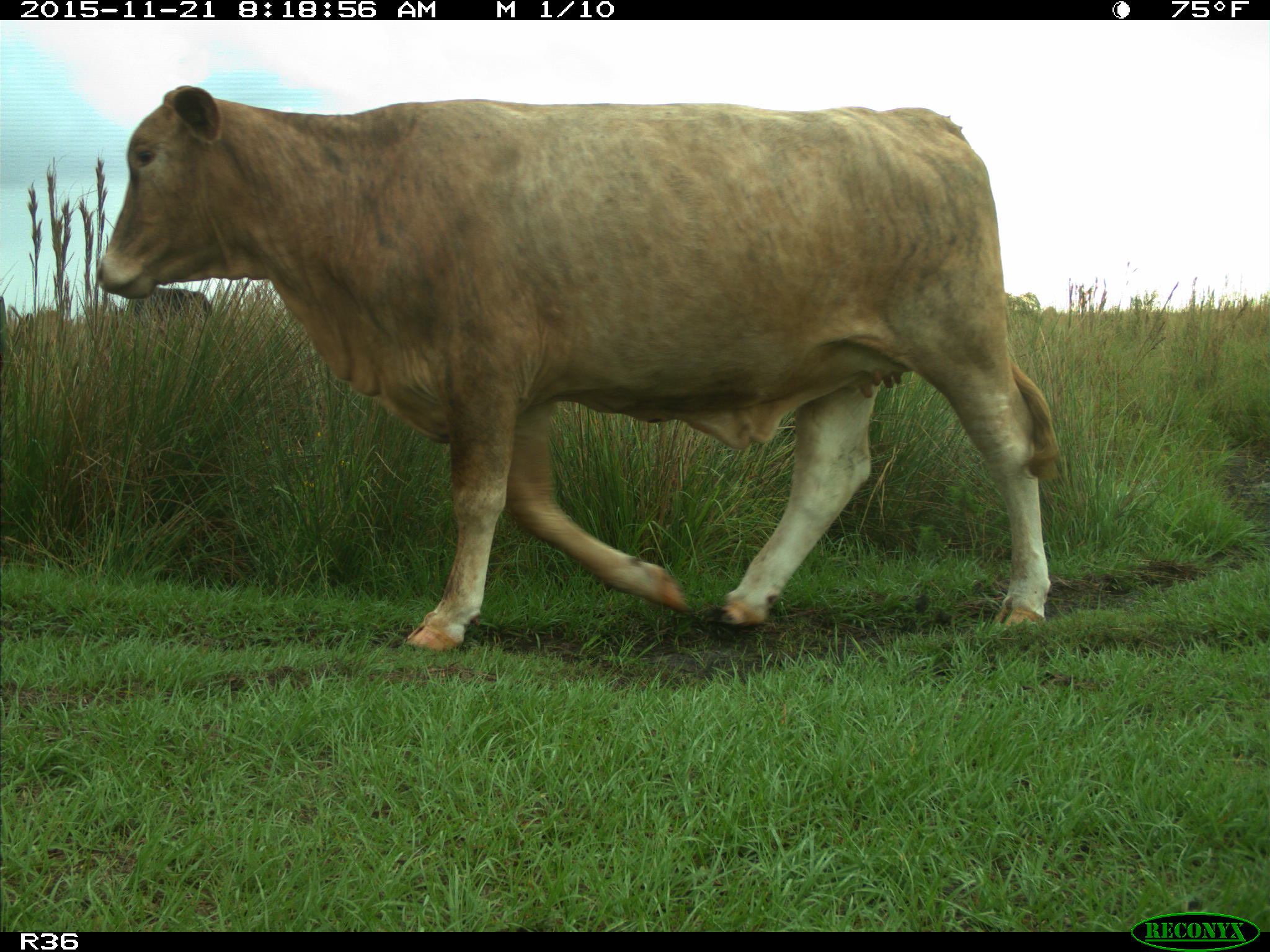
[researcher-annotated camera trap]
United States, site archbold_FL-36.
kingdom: Animalia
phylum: Chordata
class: Mammalia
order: Artiodactyla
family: Bovidae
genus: Bos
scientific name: Bos taurus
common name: domestic cow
Bos taurus (domestic cow).